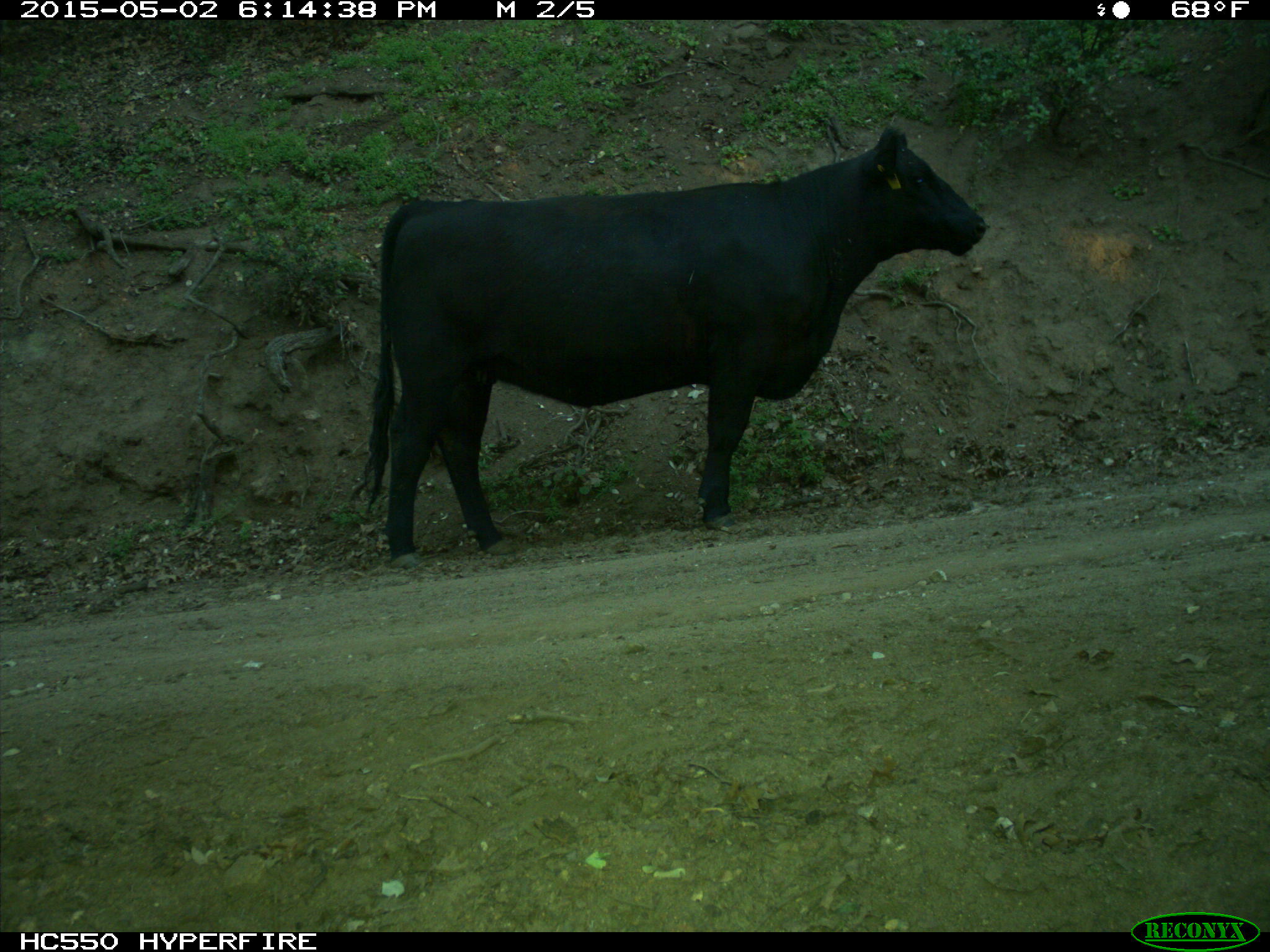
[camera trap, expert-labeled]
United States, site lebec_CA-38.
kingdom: Animalia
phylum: Chordata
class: Mammalia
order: Artiodactyla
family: Bovidae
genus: Bos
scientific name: Bos taurus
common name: domestic cow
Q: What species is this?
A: Bos taurus (domestic cow).